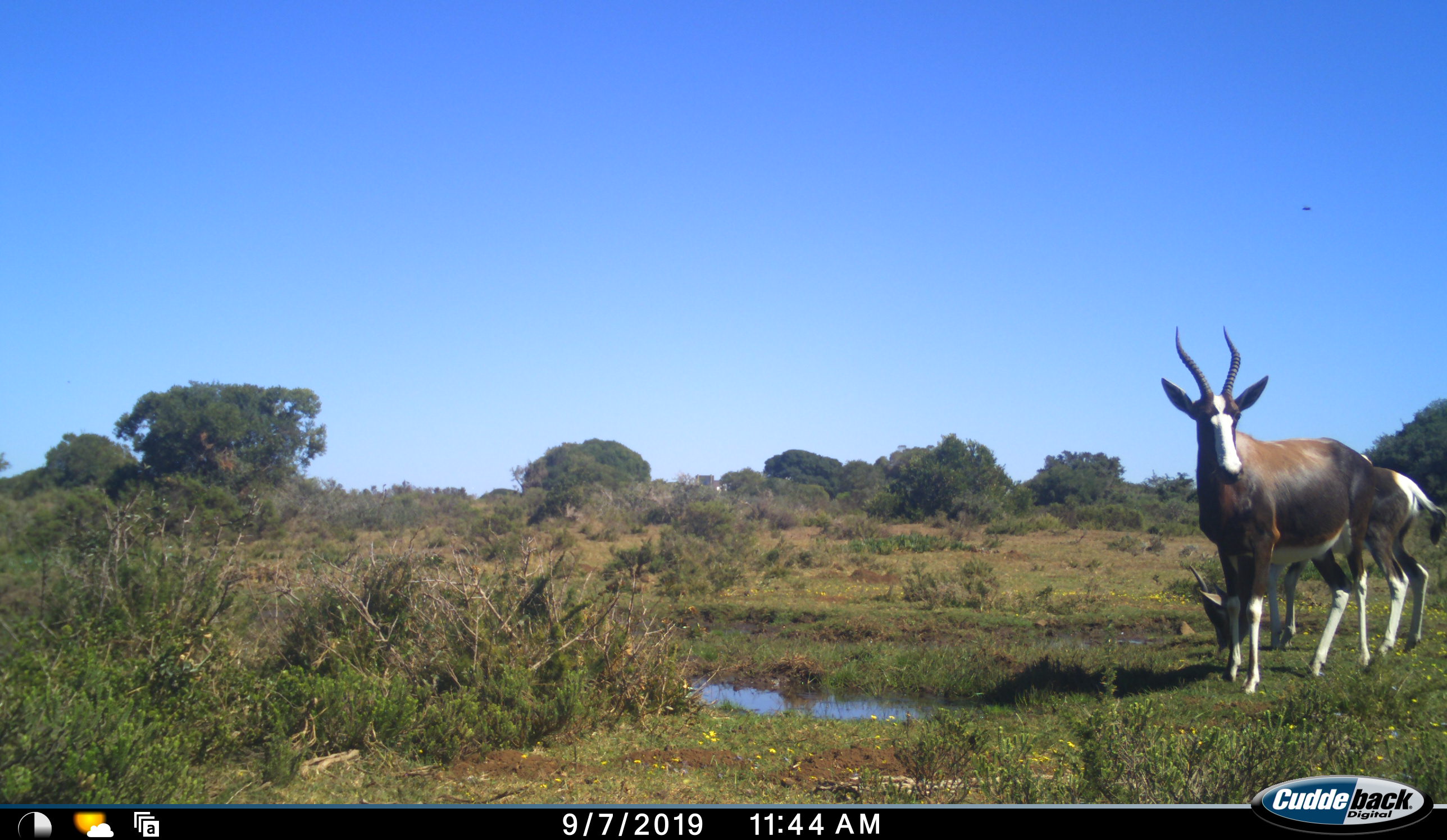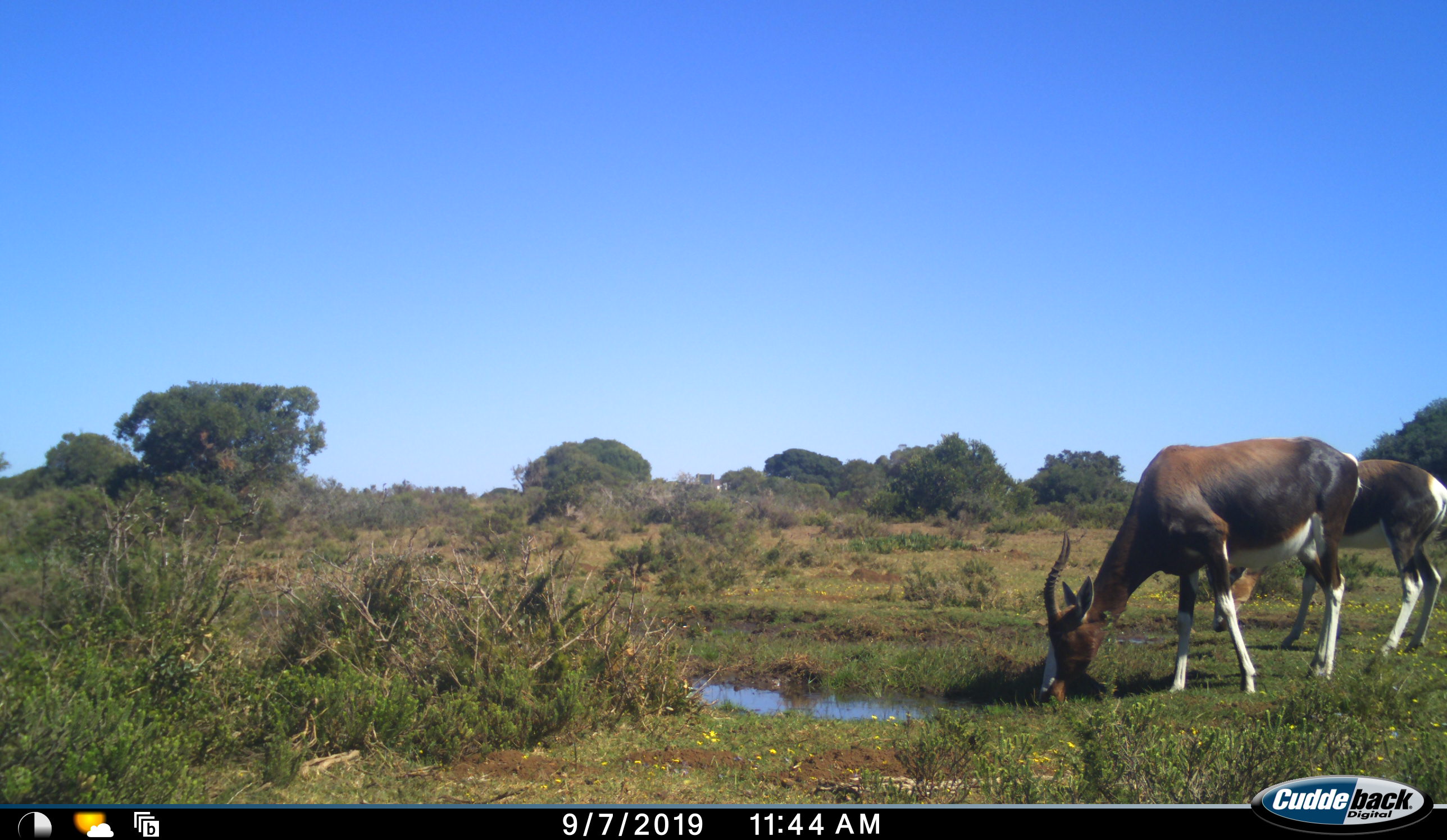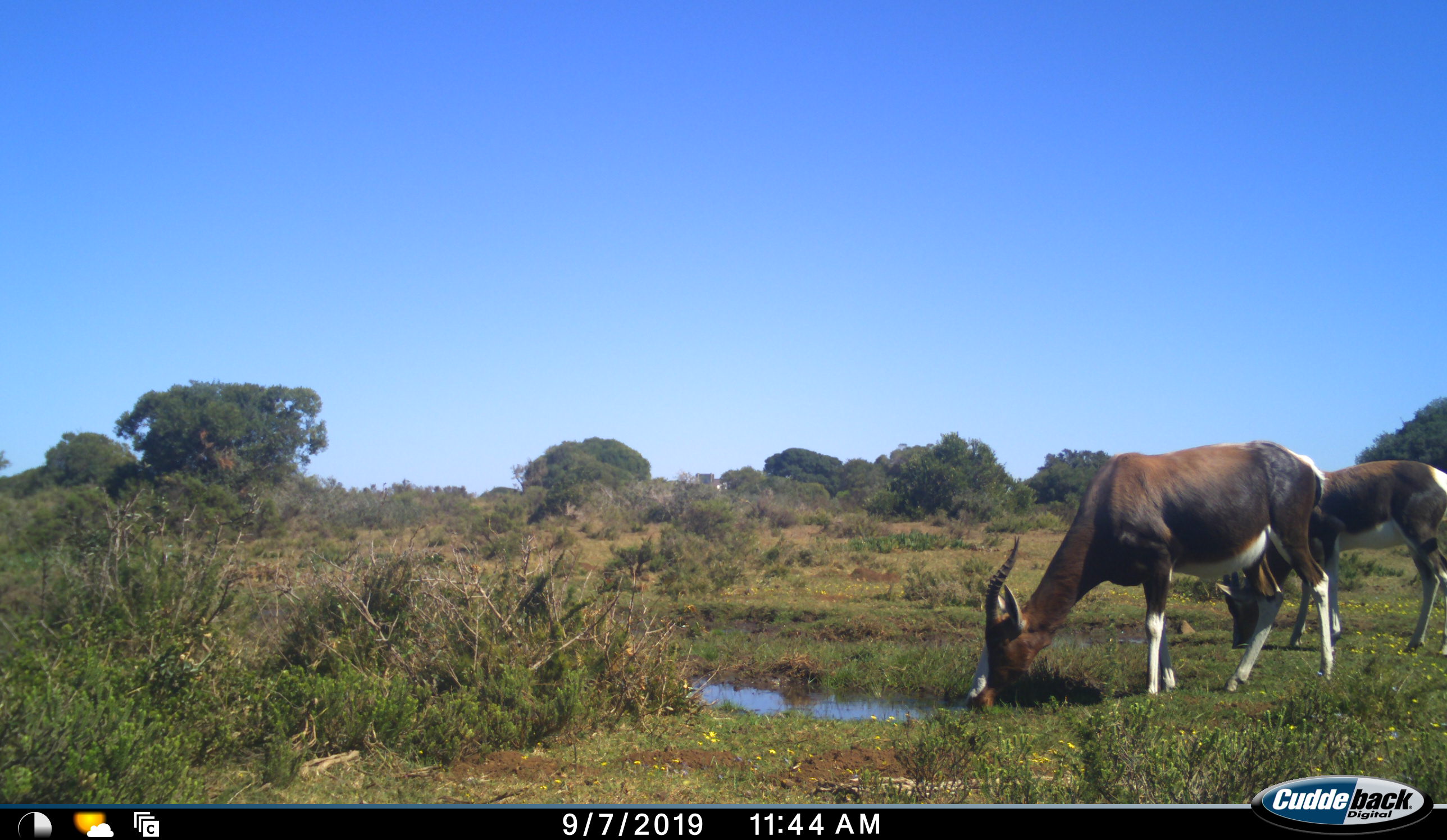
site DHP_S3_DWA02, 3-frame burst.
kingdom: Animalia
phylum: Chordata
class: Mammalia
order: Artiodactyla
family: Bovidae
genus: Damaliscus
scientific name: Damaliscus pygargus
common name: bontebok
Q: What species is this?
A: Bontebok (Damaliscus pygargus).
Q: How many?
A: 2.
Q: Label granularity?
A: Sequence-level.